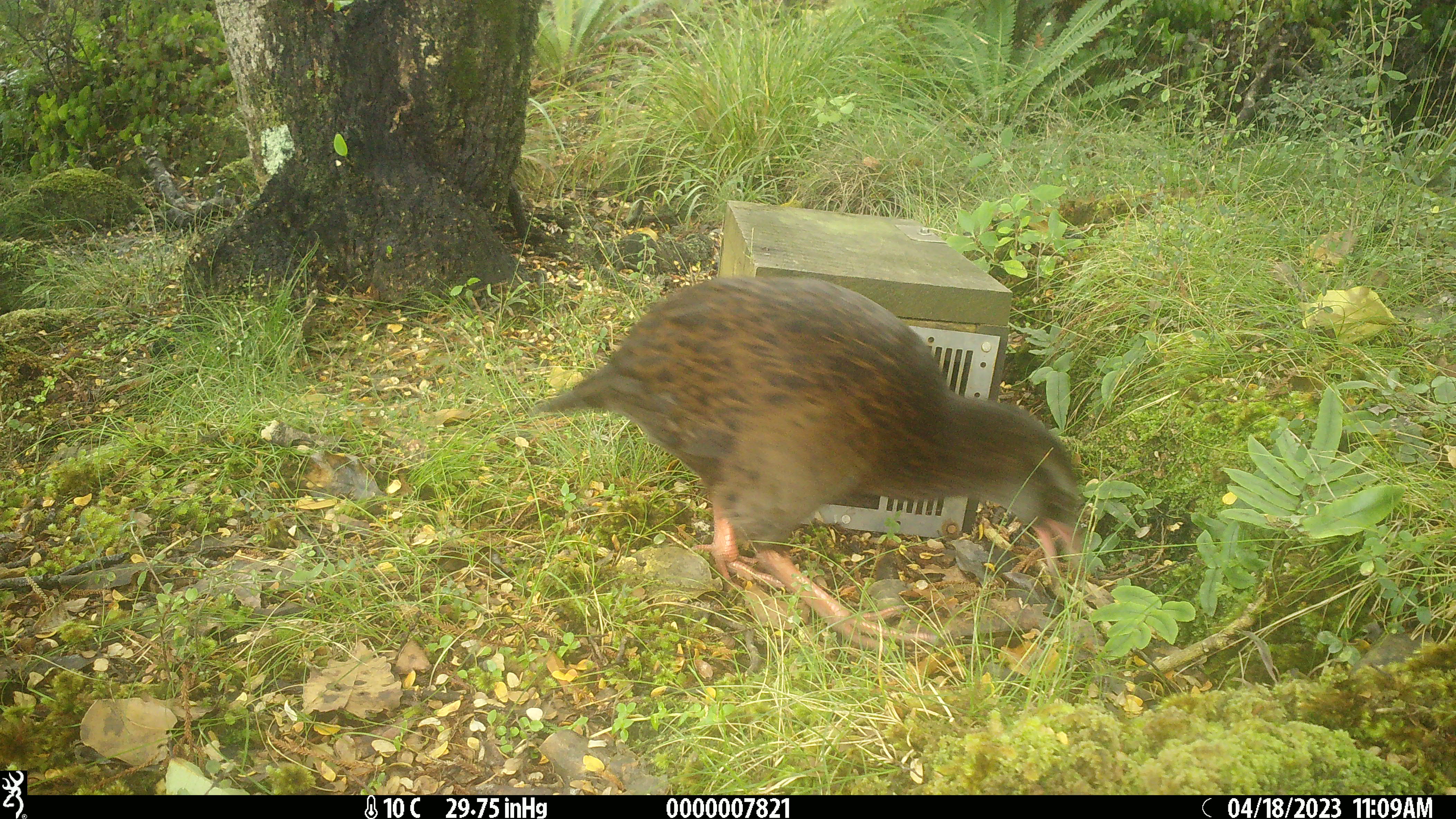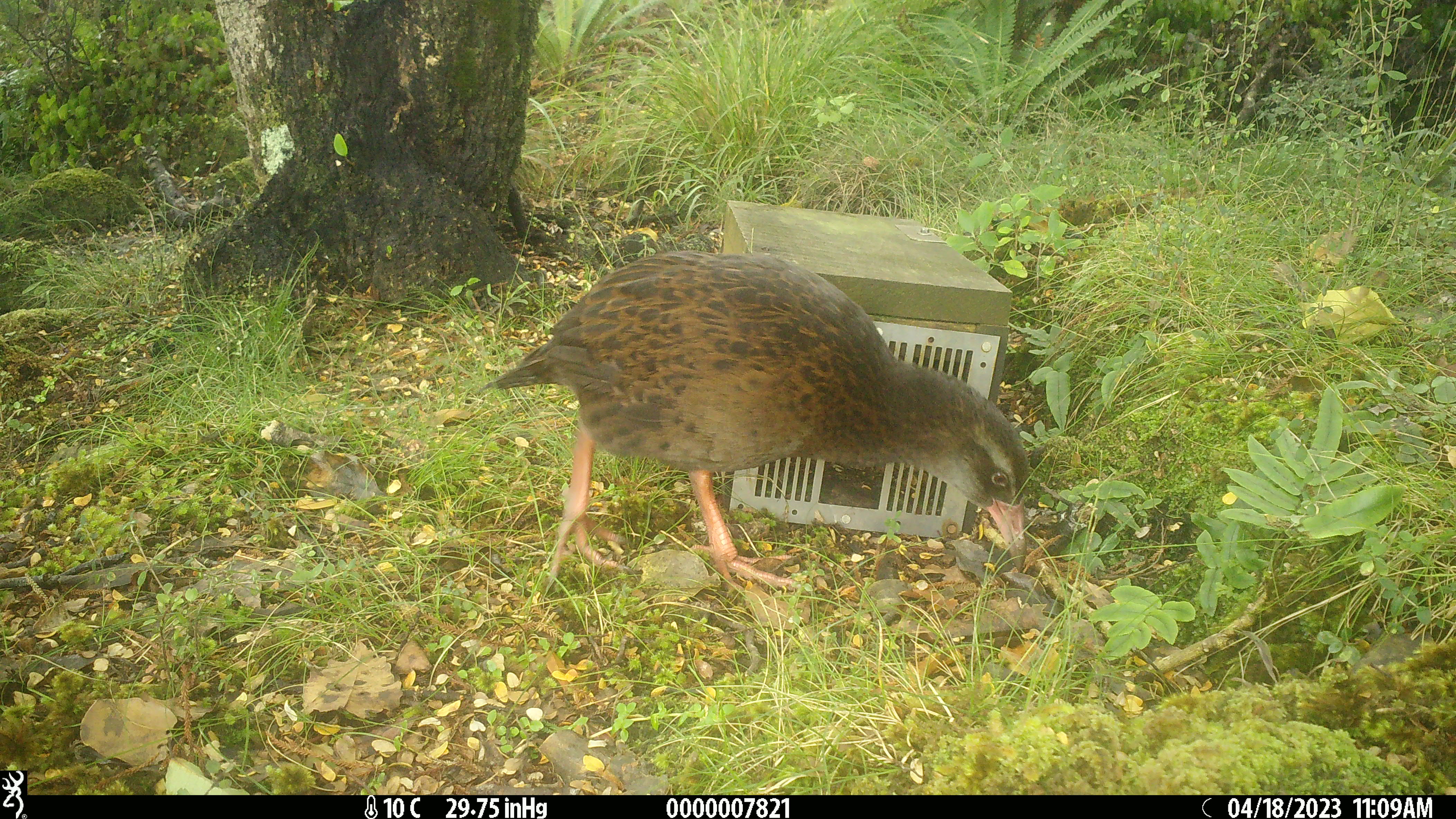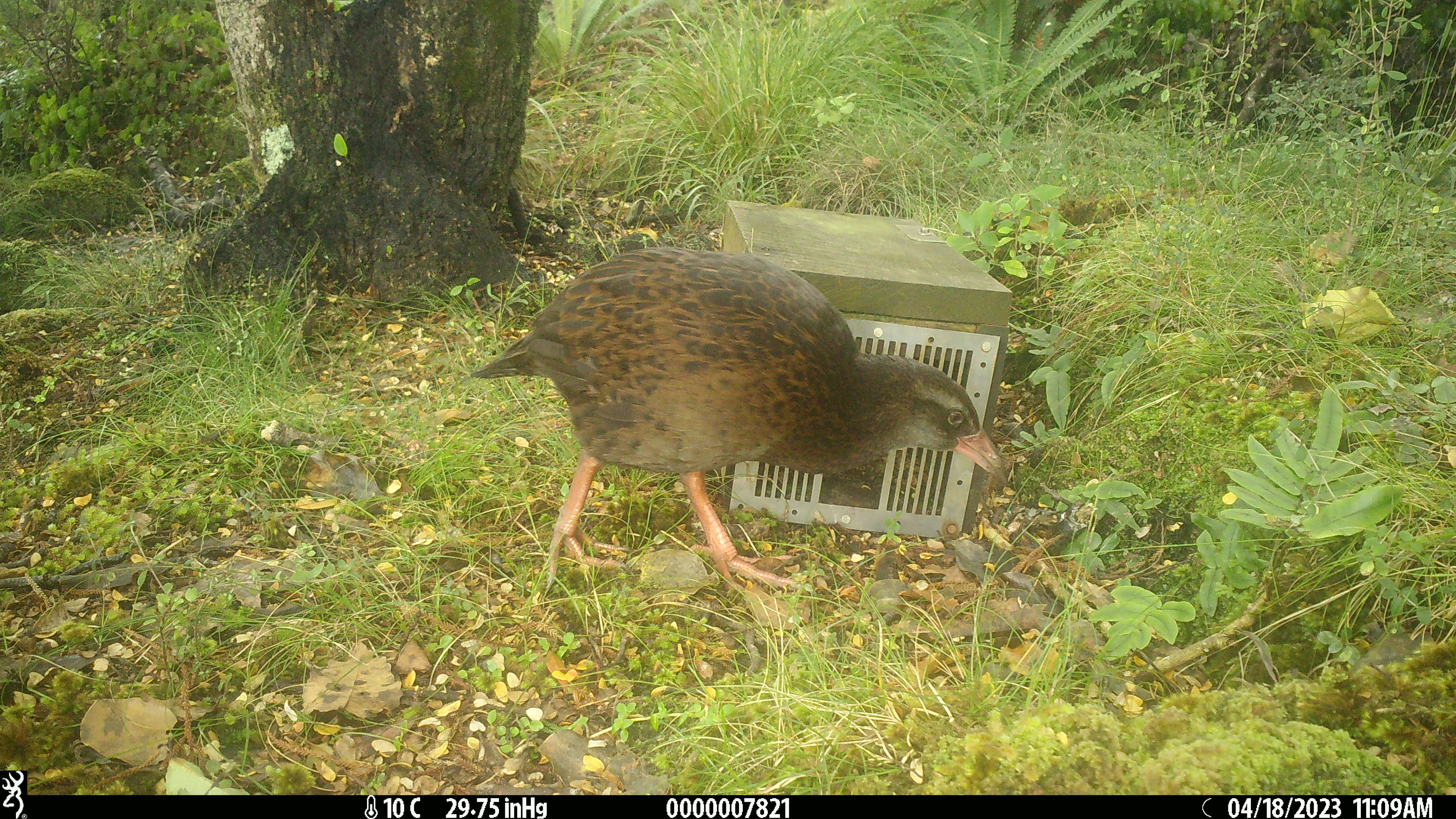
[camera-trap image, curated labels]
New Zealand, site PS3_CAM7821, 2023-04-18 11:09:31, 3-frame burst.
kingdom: Animalia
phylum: Chordata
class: Aves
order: Gruiformes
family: Rallidae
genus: Gallirallus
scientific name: Gallirallus australis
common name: weka